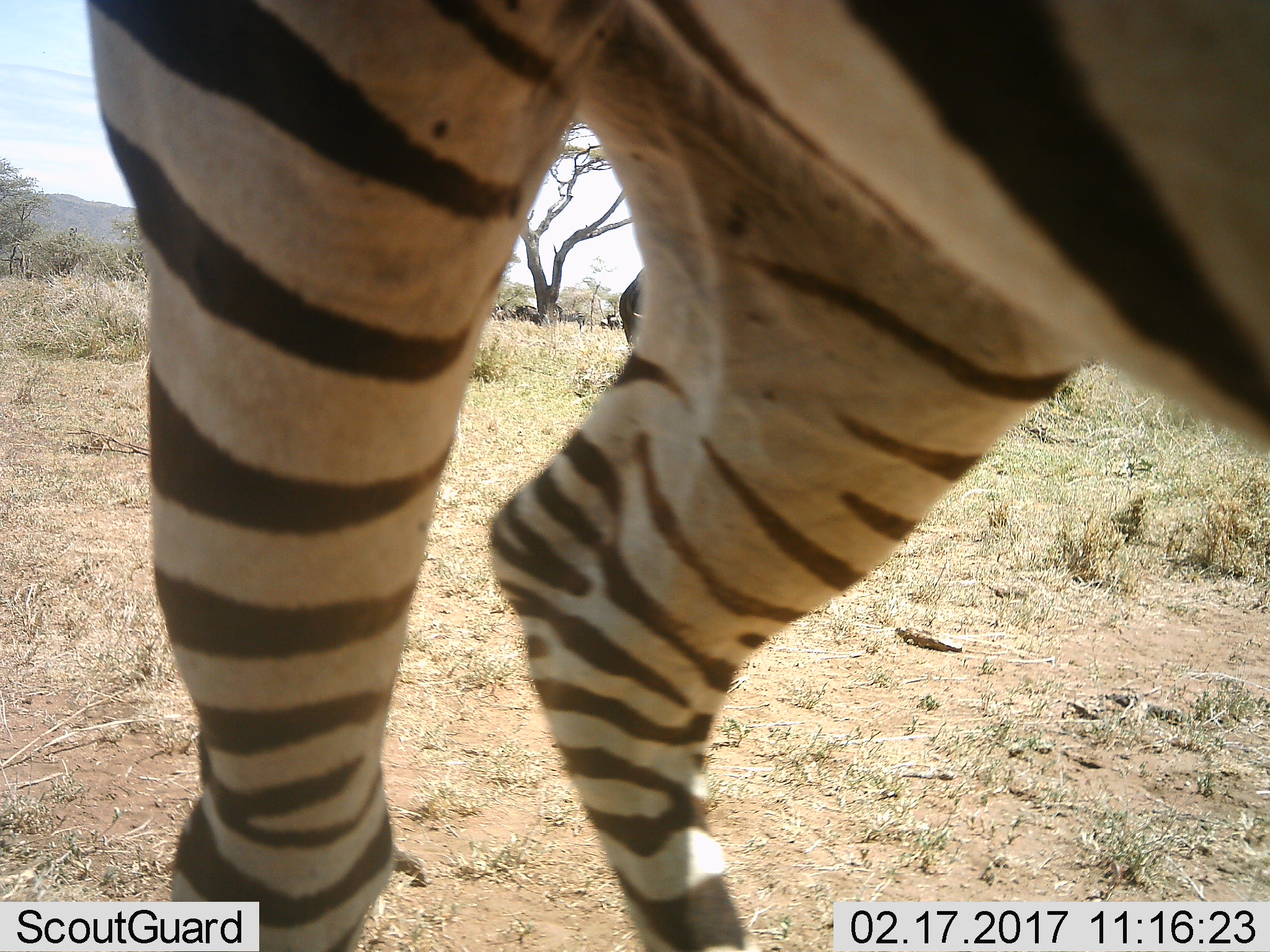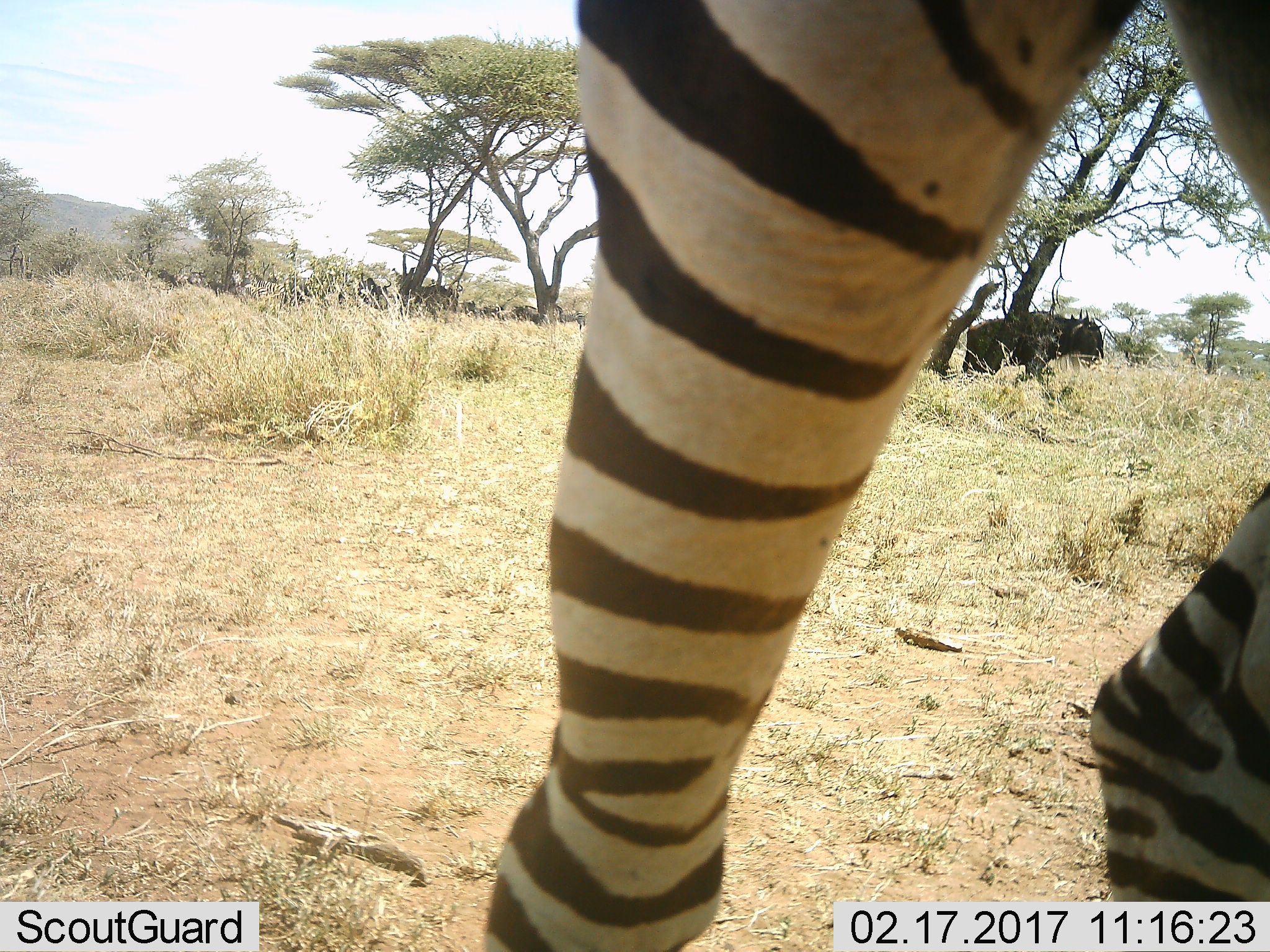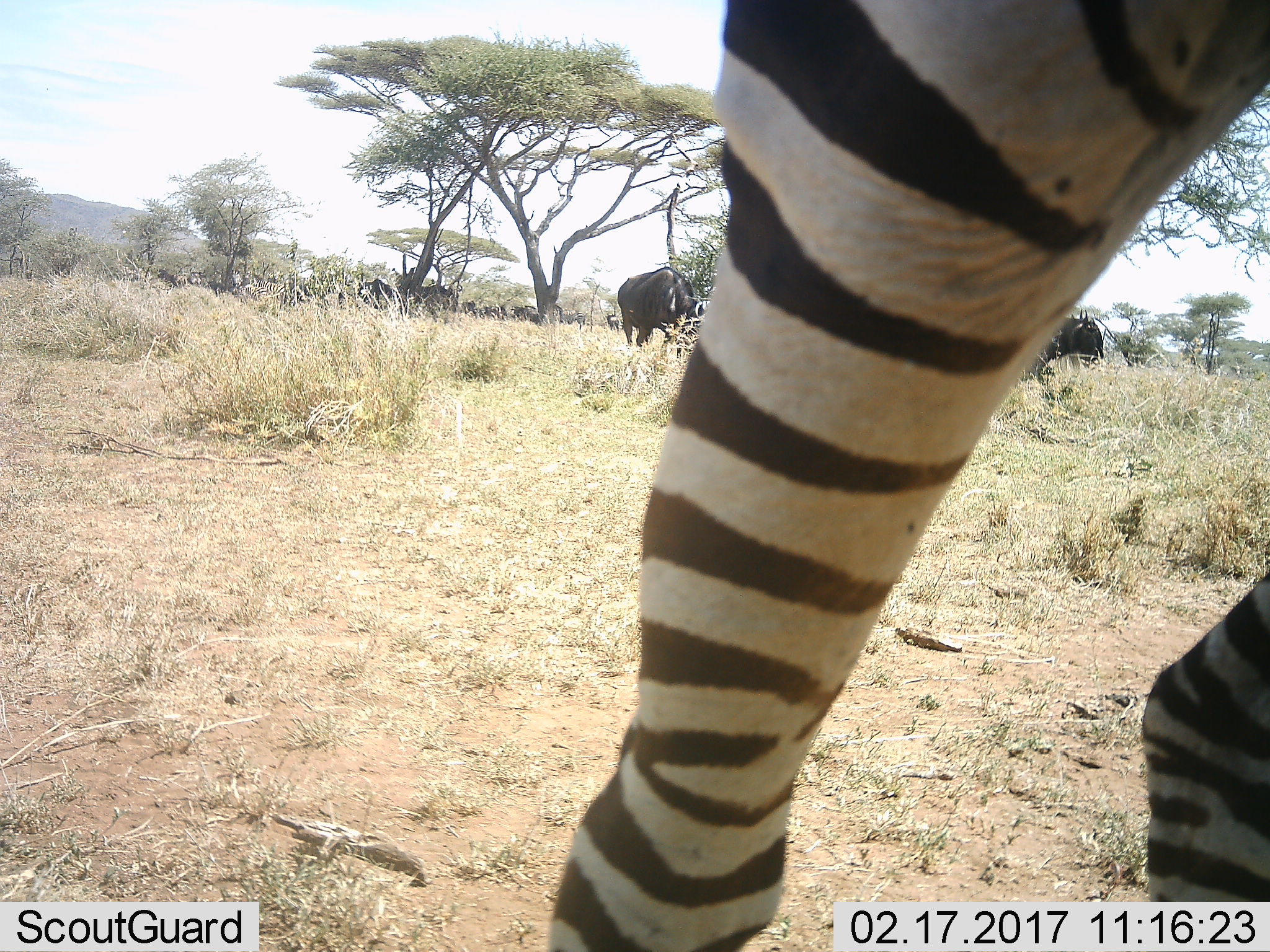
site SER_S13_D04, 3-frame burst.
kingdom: Animalia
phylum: Chordata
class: Mammalia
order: Artiodactyla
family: Bovidae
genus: Connochaetes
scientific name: Connochaetes taurinus taurinus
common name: blue wildebeest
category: wildebeestblue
Wildebeestblue (blue wildebeest) (Connochaetes taurinus taurinus), count 11-50. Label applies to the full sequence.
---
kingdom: Animalia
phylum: Chordata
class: Mammalia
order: Perissodactyla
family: Equidae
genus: Equus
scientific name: Equus quagga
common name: plains zebra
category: zebraplains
Zebraplains (plains zebra) (Equus quagga), count 1. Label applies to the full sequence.